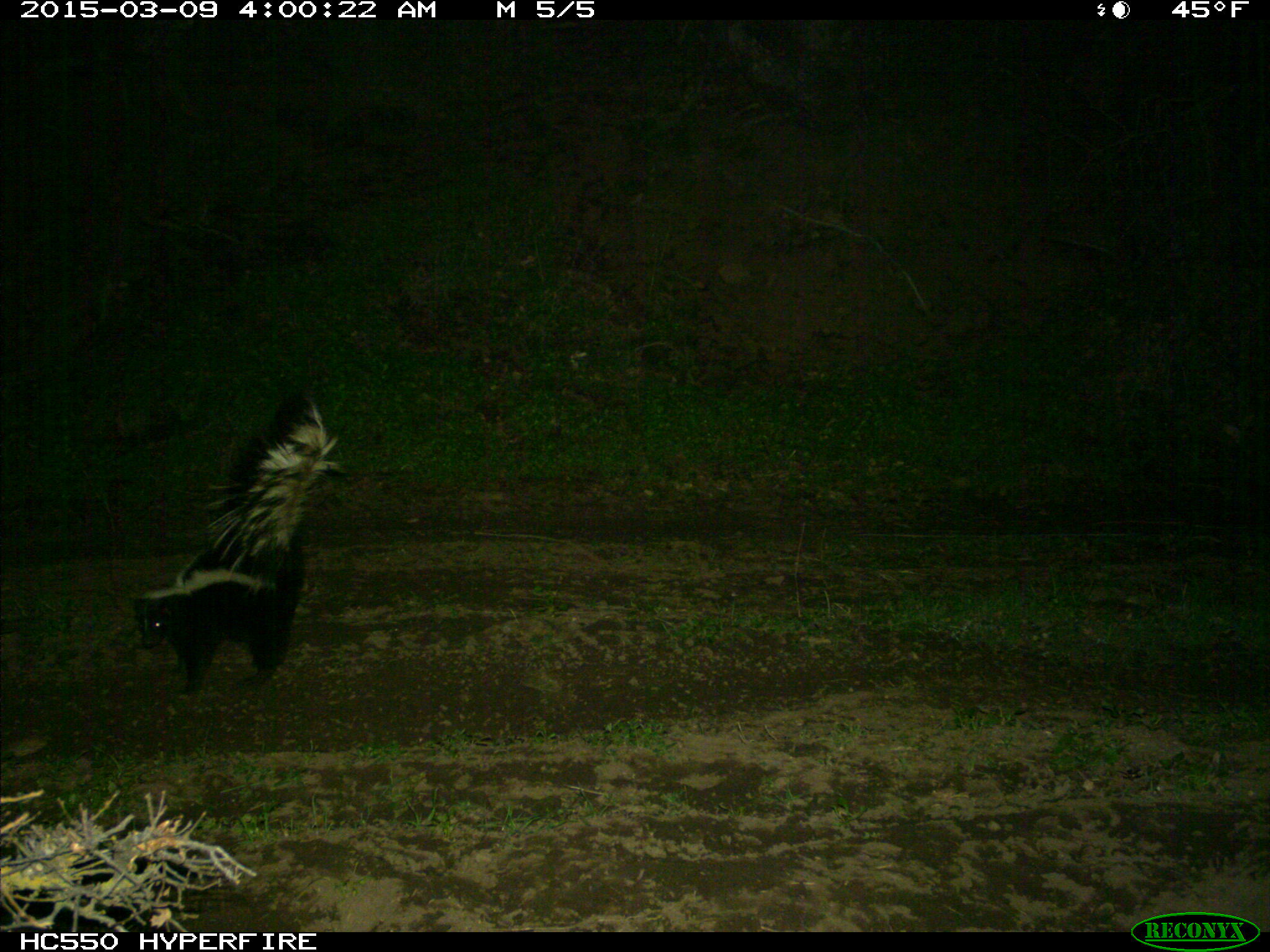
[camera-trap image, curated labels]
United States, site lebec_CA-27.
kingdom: Animalia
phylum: Chordata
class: Mammalia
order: Carnivora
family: Mephitidae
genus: Mephitis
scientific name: Mephitis mephitis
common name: striped skunk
Mephitis mephitis (striped skunk).